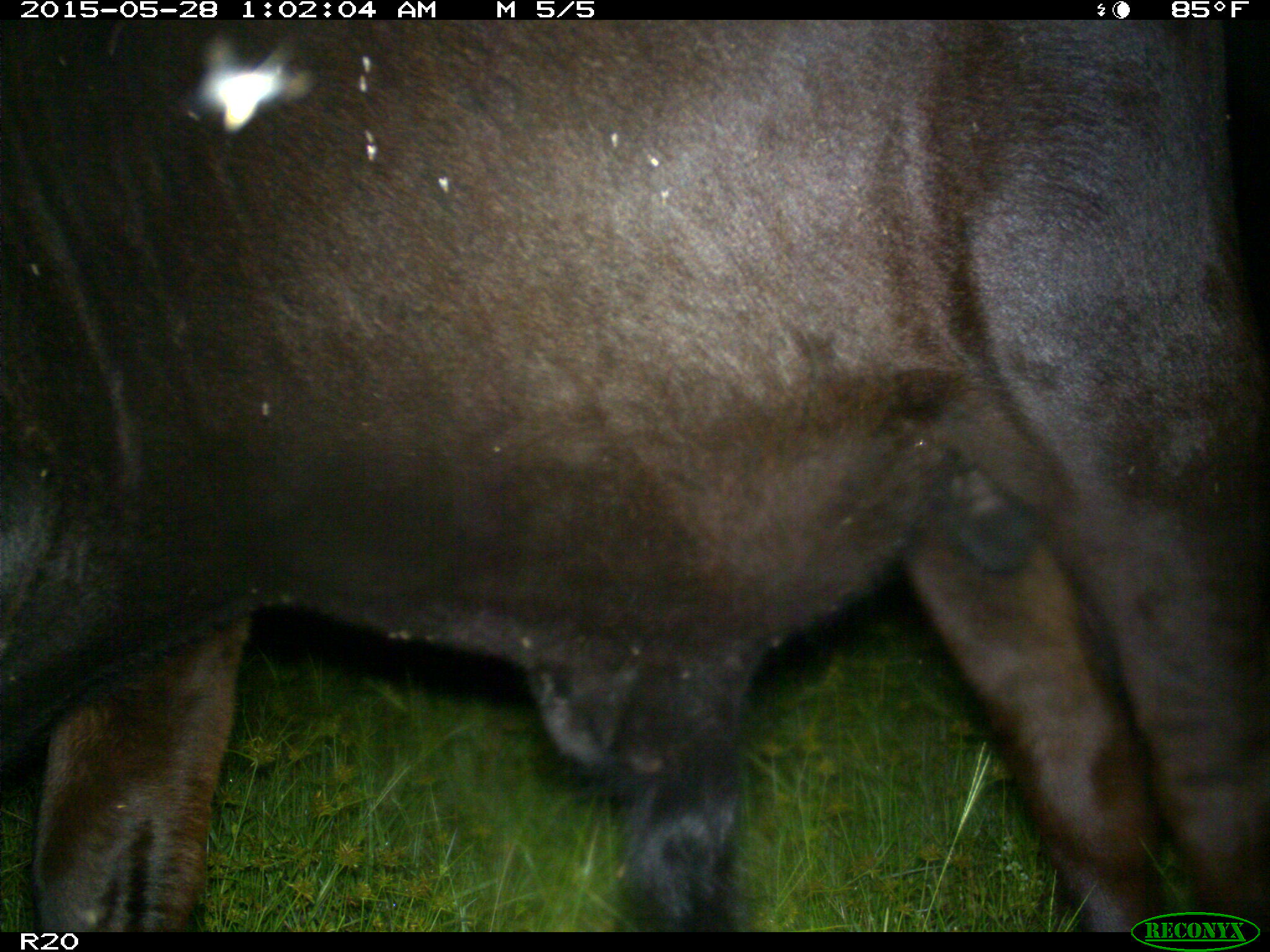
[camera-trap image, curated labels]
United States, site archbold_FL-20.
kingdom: Animalia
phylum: Chordata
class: Mammalia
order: Artiodactyla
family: Bovidae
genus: Bos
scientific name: Bos taurus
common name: domestic cow